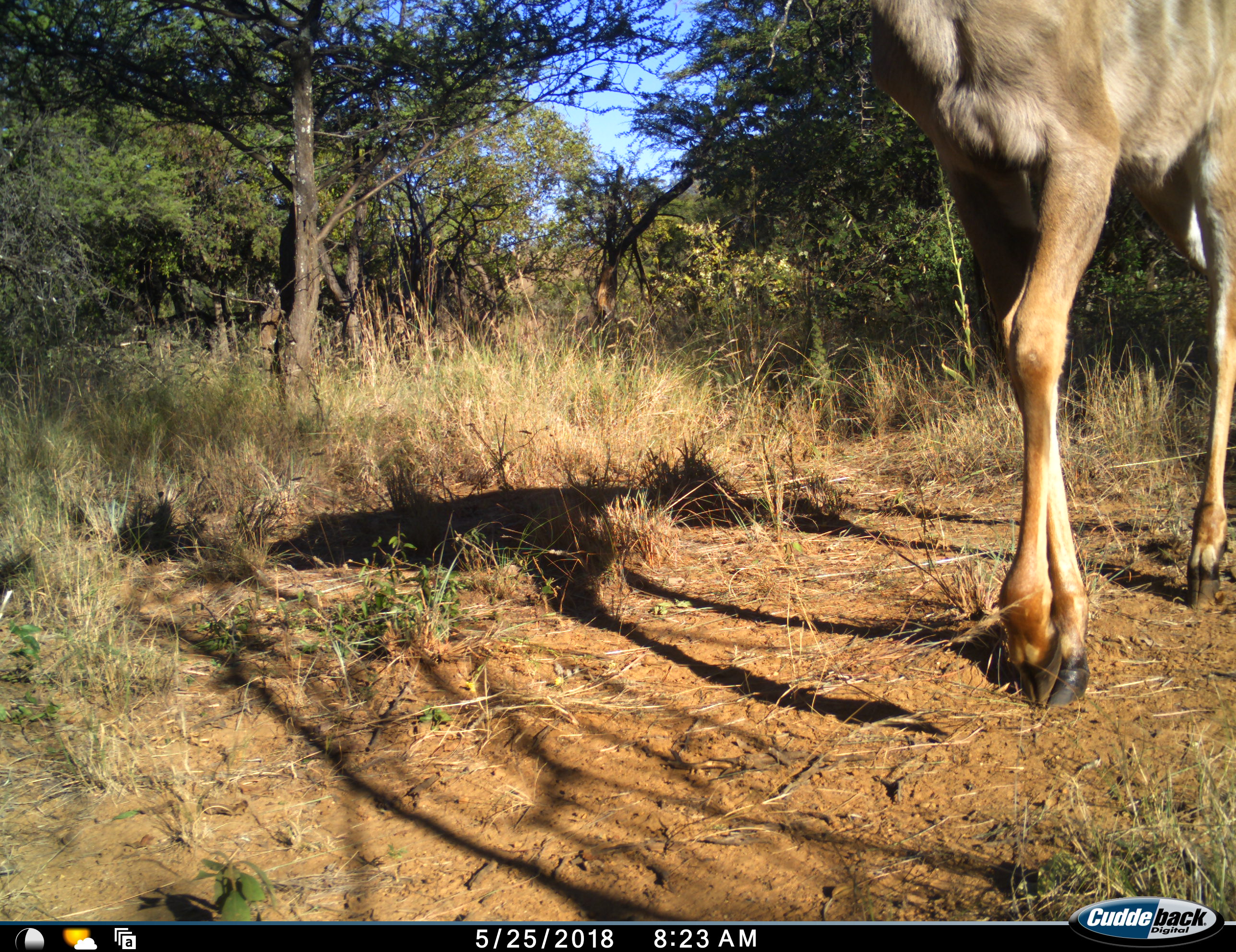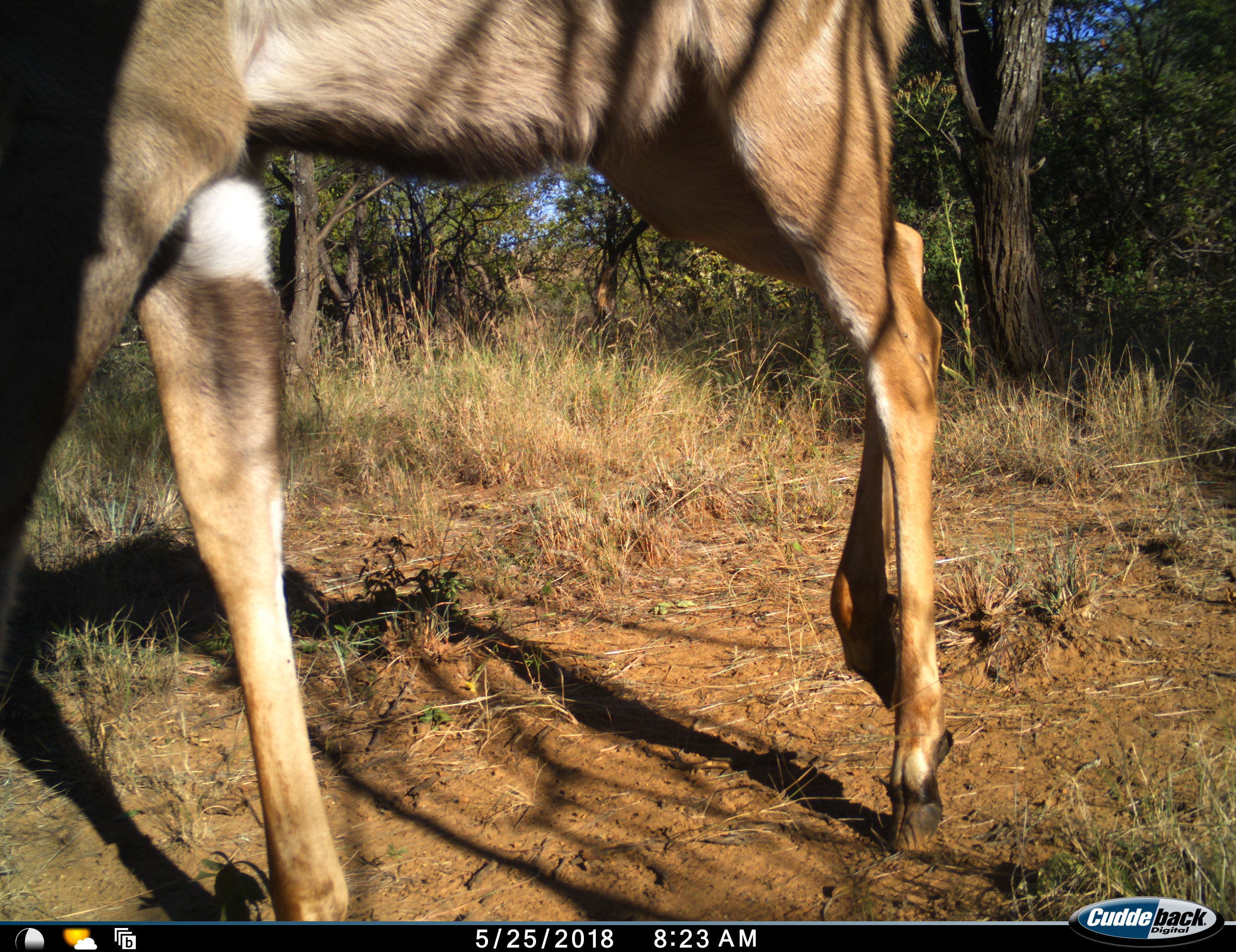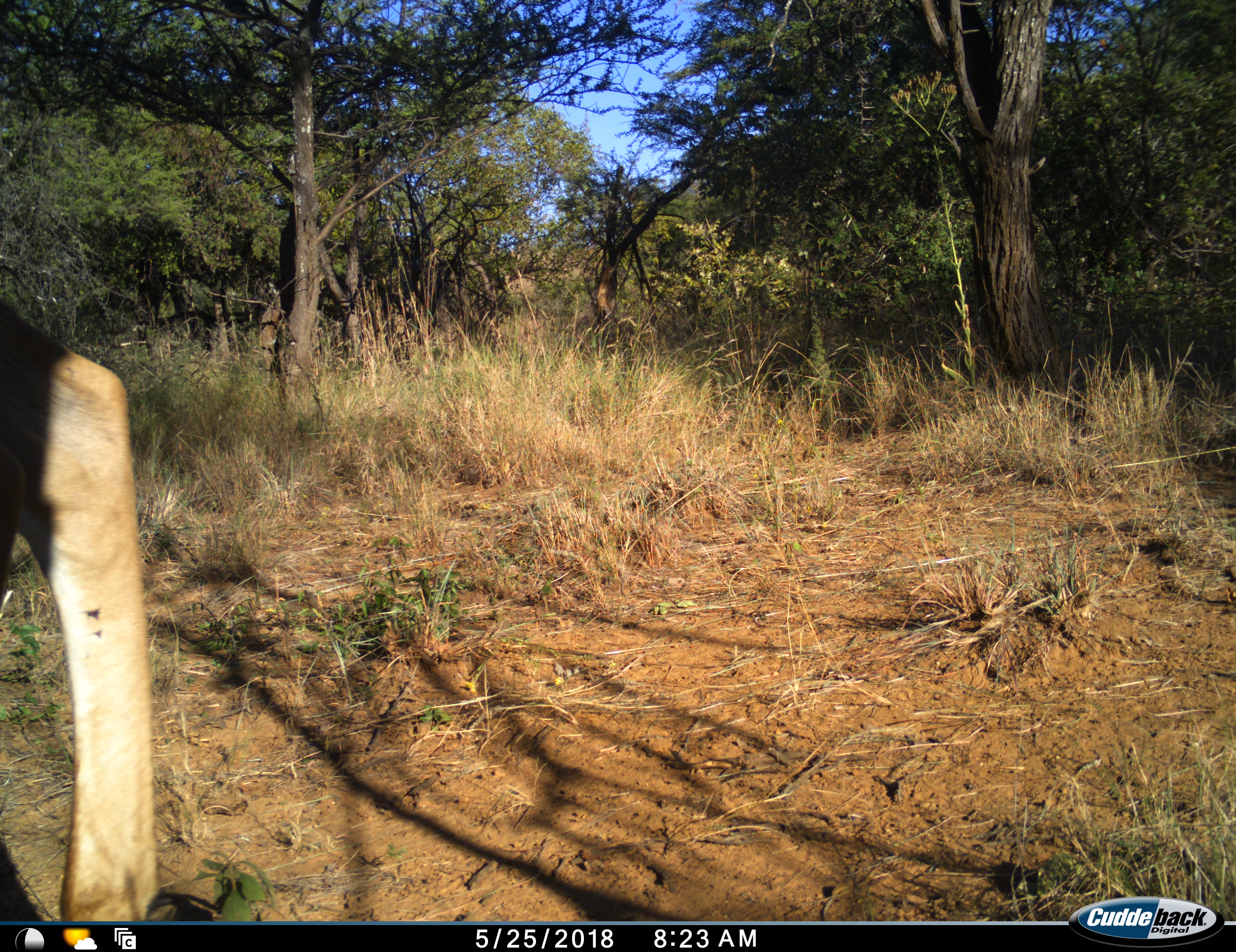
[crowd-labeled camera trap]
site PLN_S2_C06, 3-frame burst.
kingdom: Animalia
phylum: Chordata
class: Mammalia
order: Artiodactyla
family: Bovidae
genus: Tragelaphus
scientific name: Tragelaphus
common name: kudu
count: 1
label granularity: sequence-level